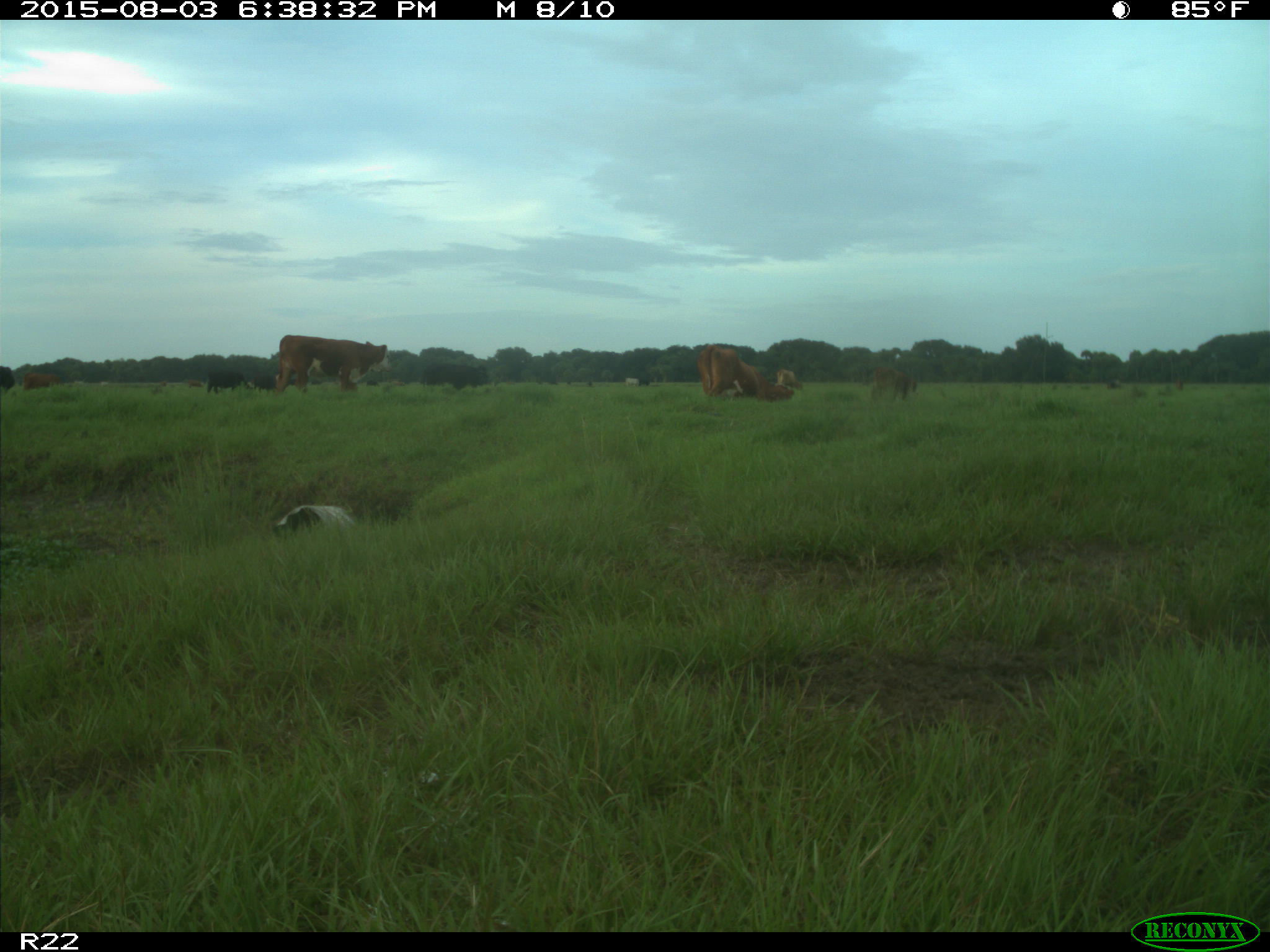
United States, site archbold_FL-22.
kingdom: Animalia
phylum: Chordata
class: Mammalia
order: Artiodactyla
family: Bovidae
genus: Bos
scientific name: Bos taurus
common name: domestic cow